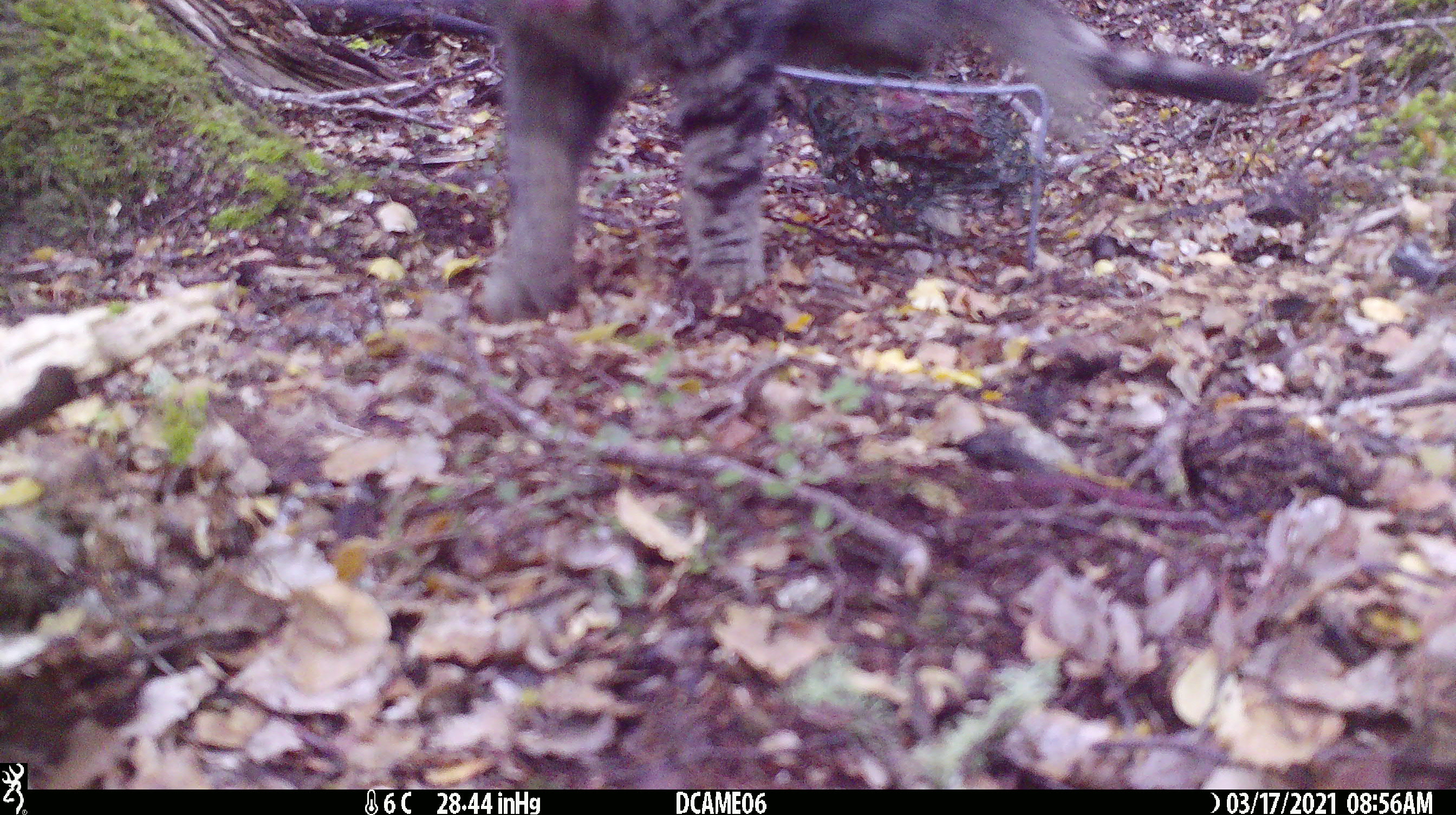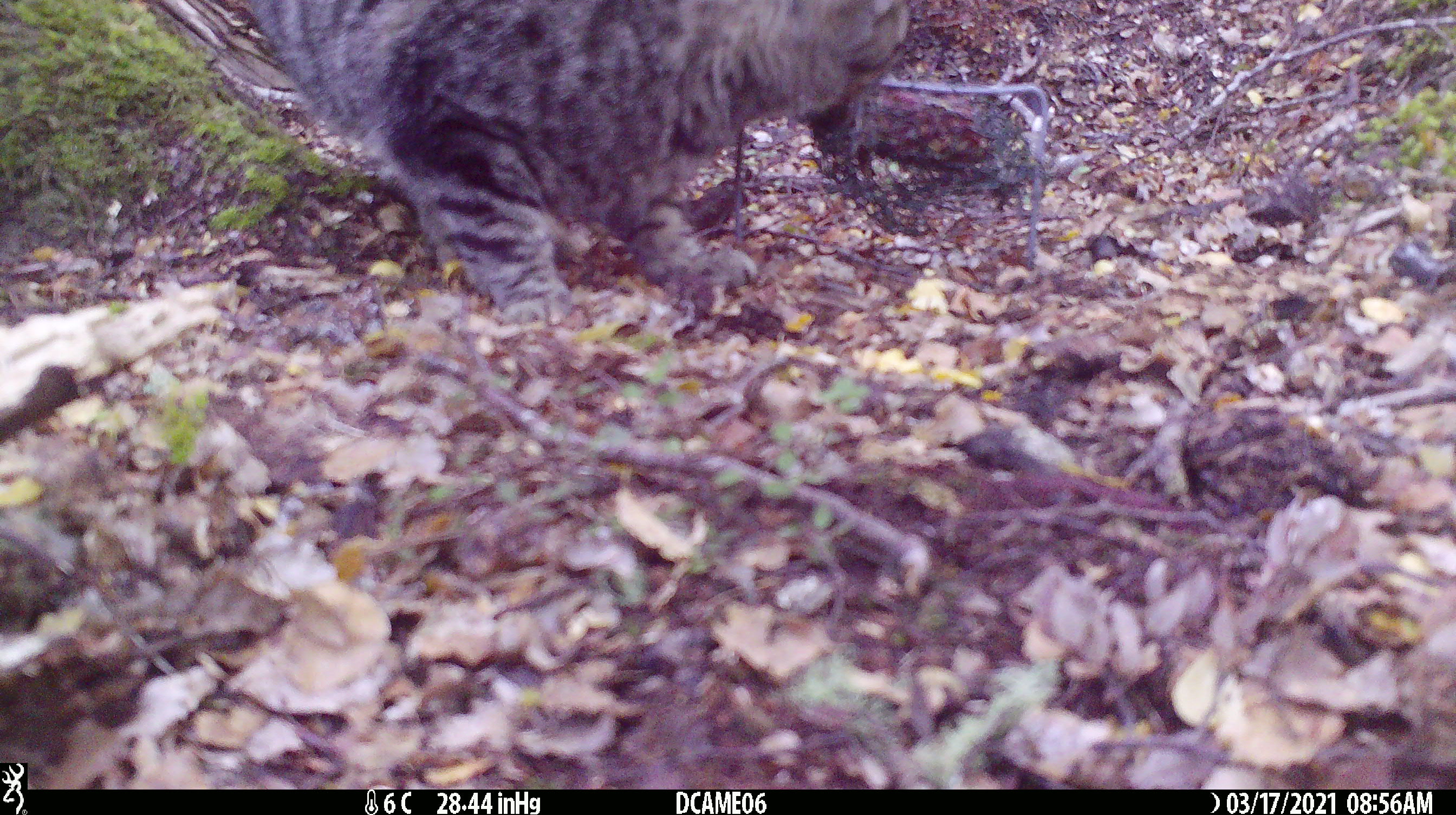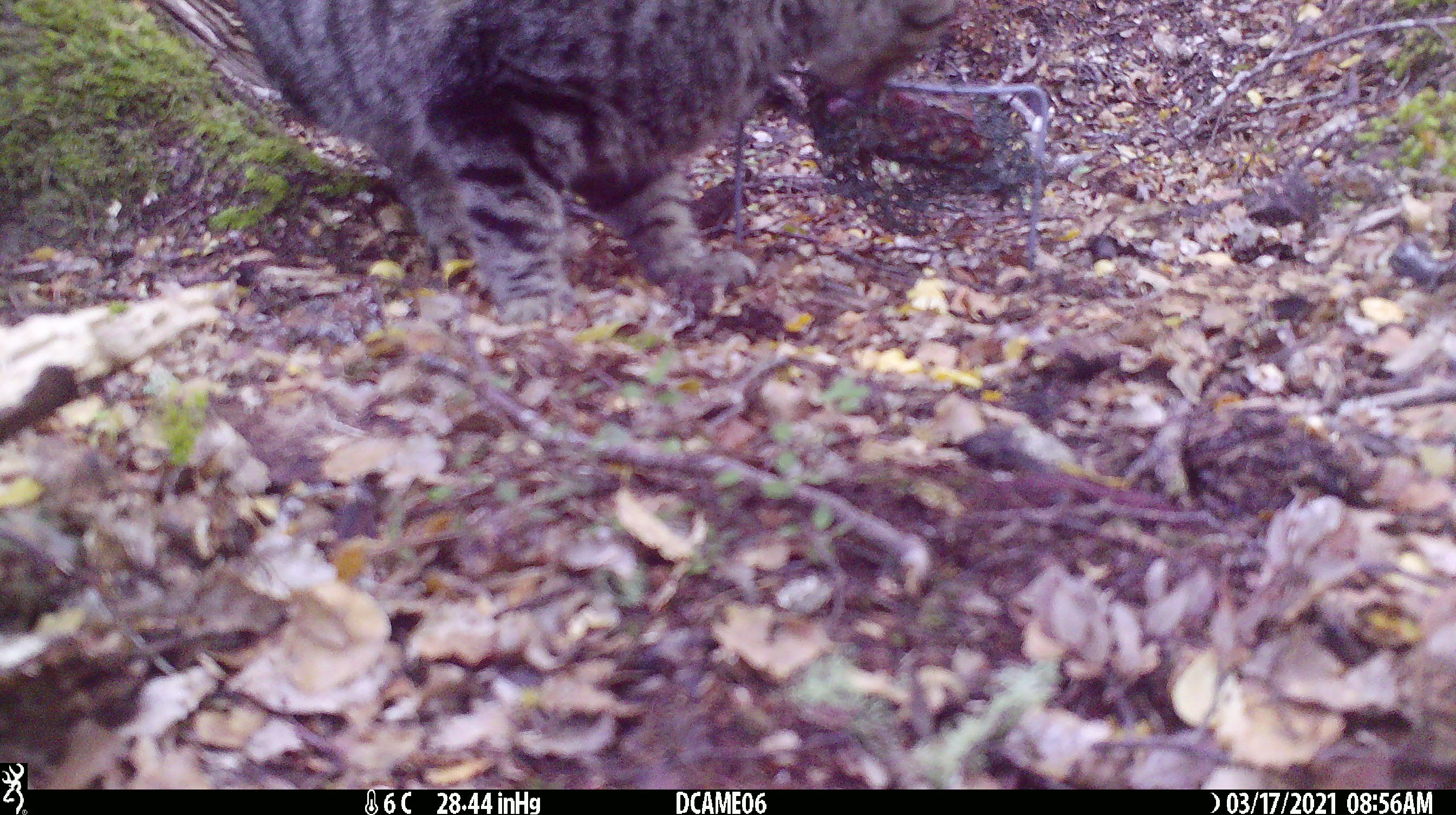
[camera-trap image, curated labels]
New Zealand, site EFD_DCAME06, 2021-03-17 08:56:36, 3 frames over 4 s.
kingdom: Animalia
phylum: Chordata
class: Mammalia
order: Carnivora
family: Felidae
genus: Felis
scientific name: Felis catus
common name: domestic cat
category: cat